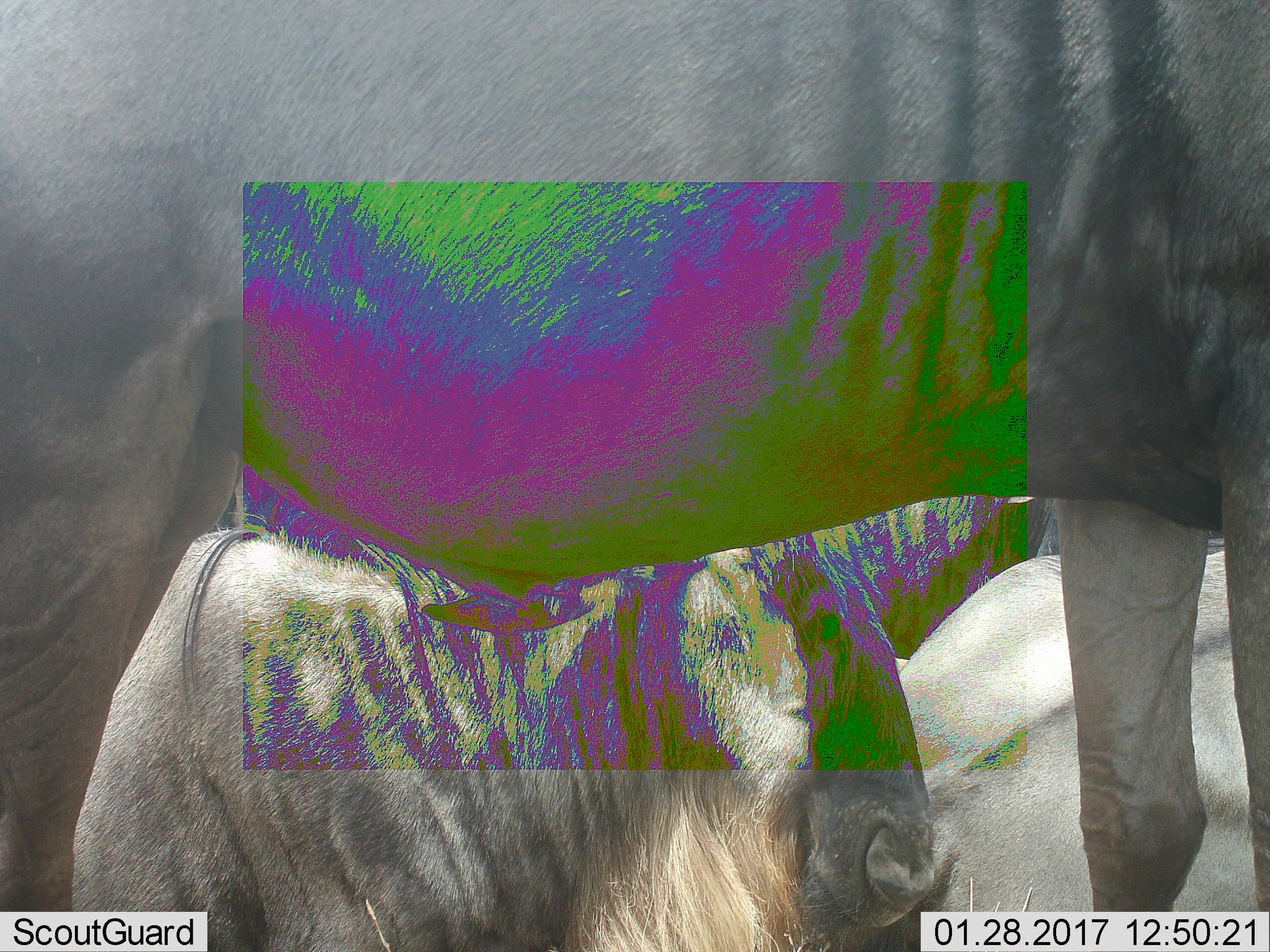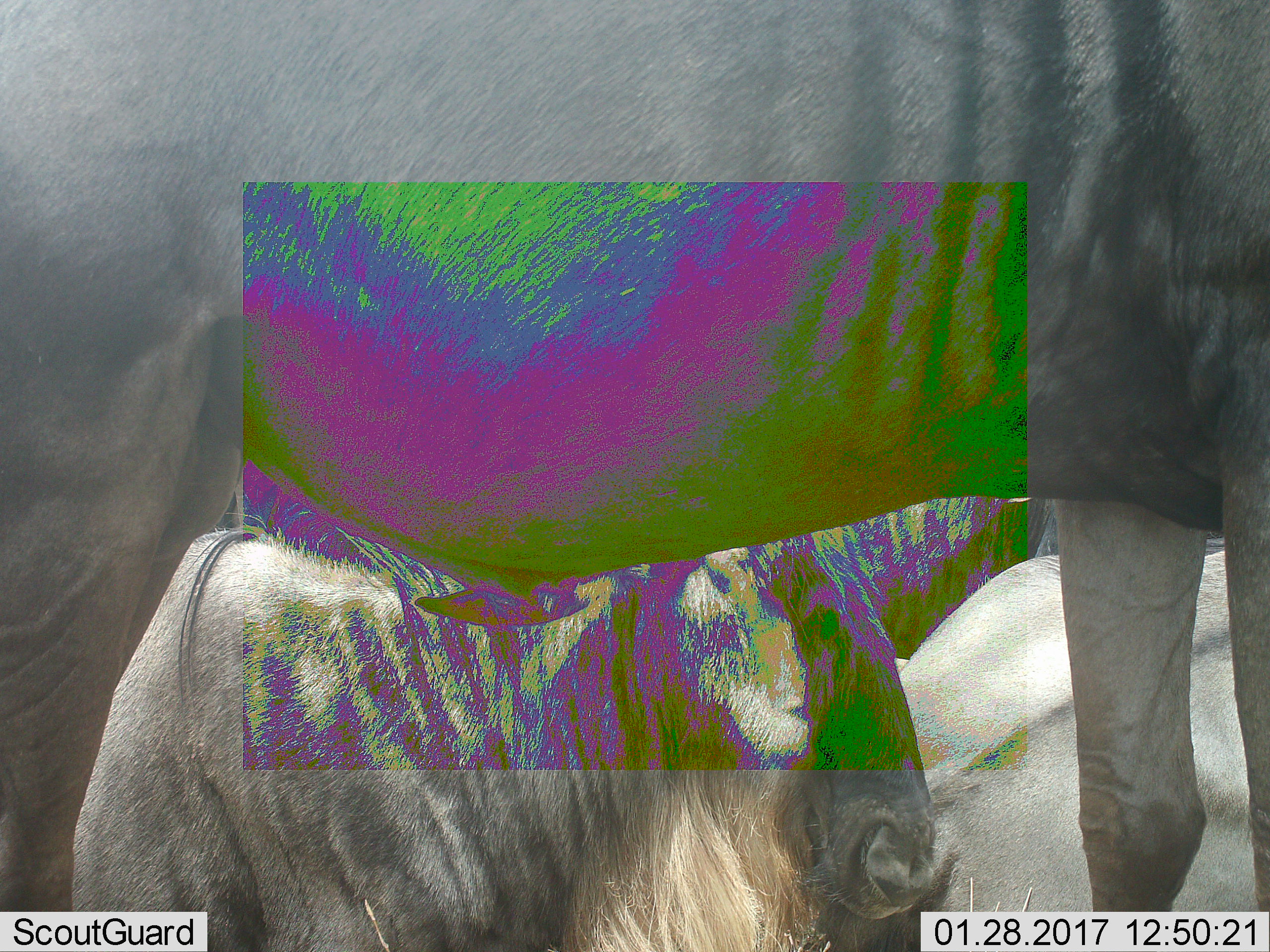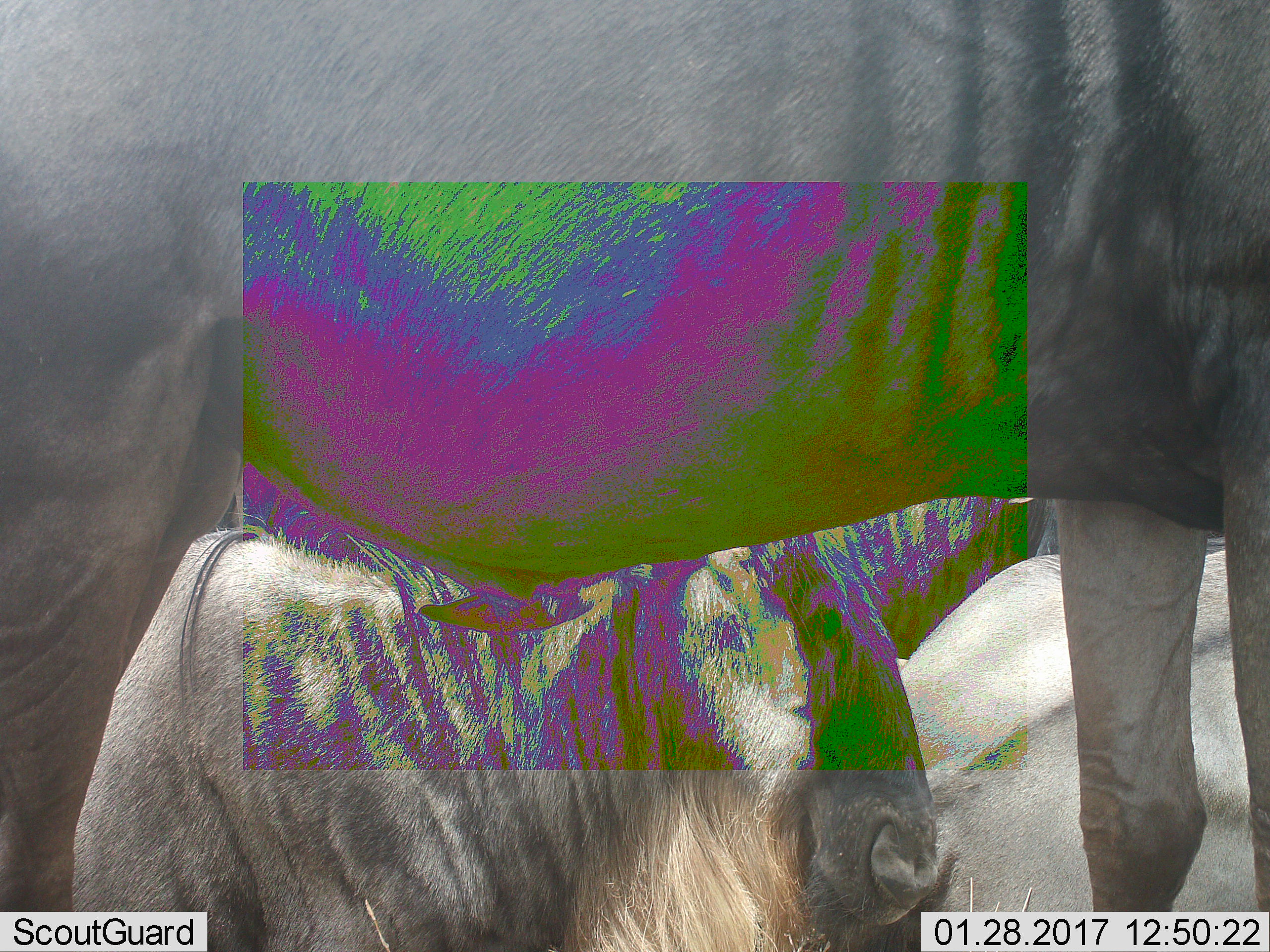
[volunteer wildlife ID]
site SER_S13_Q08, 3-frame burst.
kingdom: Animalia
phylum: Chordata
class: Mammalia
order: Artiodactyla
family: Bovidae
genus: Connochaetes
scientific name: Connochaetes taurinus taurinus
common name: blue wildebeest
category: wildebeestblue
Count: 4.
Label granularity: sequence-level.